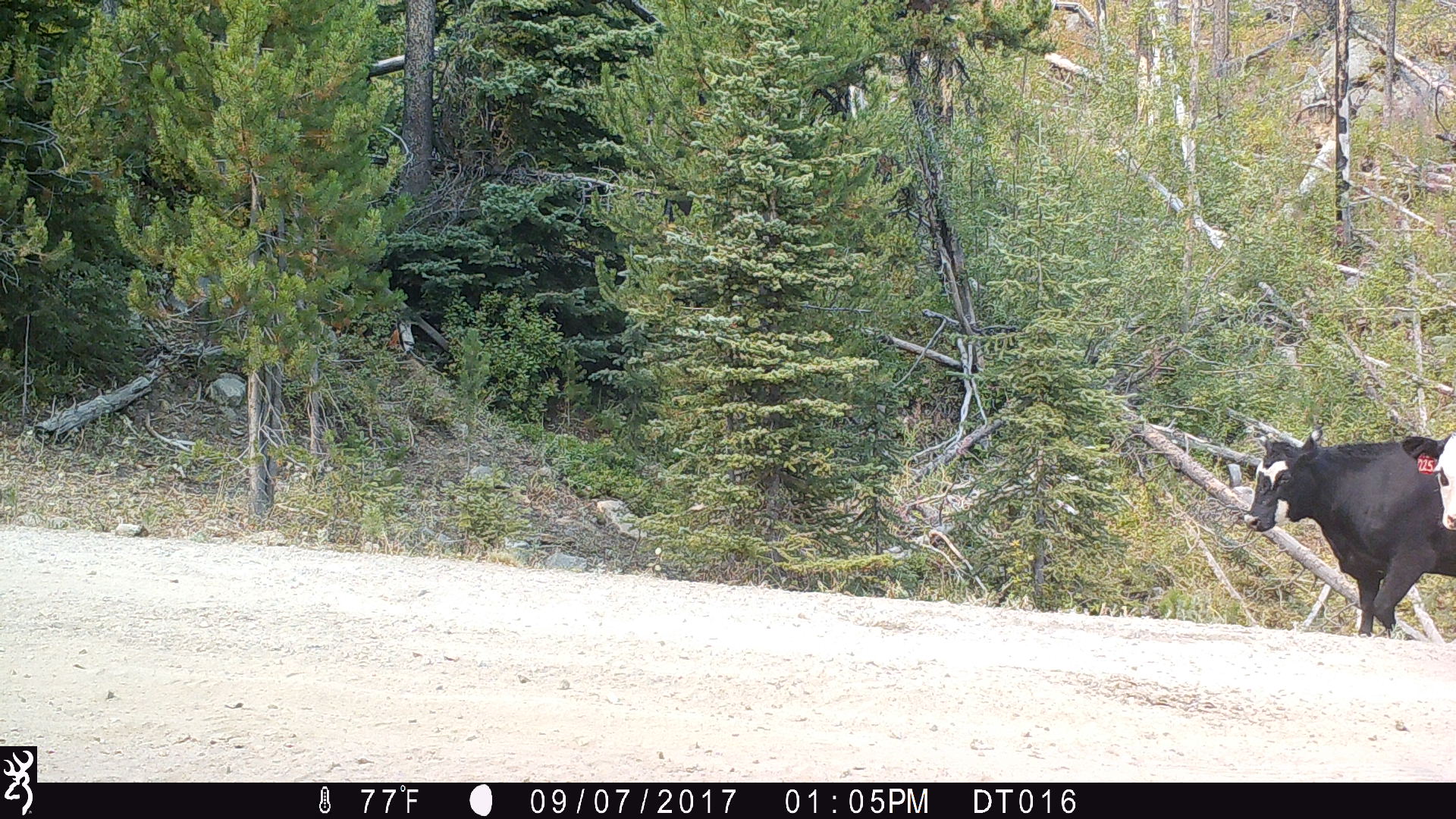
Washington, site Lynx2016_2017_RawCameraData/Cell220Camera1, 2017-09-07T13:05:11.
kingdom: Animalia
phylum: Chordata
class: Mammalia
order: Artiodactyla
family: Bovidae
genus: Bos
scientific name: Bos taurus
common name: domestic cattle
Domestic cattle (Bos taurus). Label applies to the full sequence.